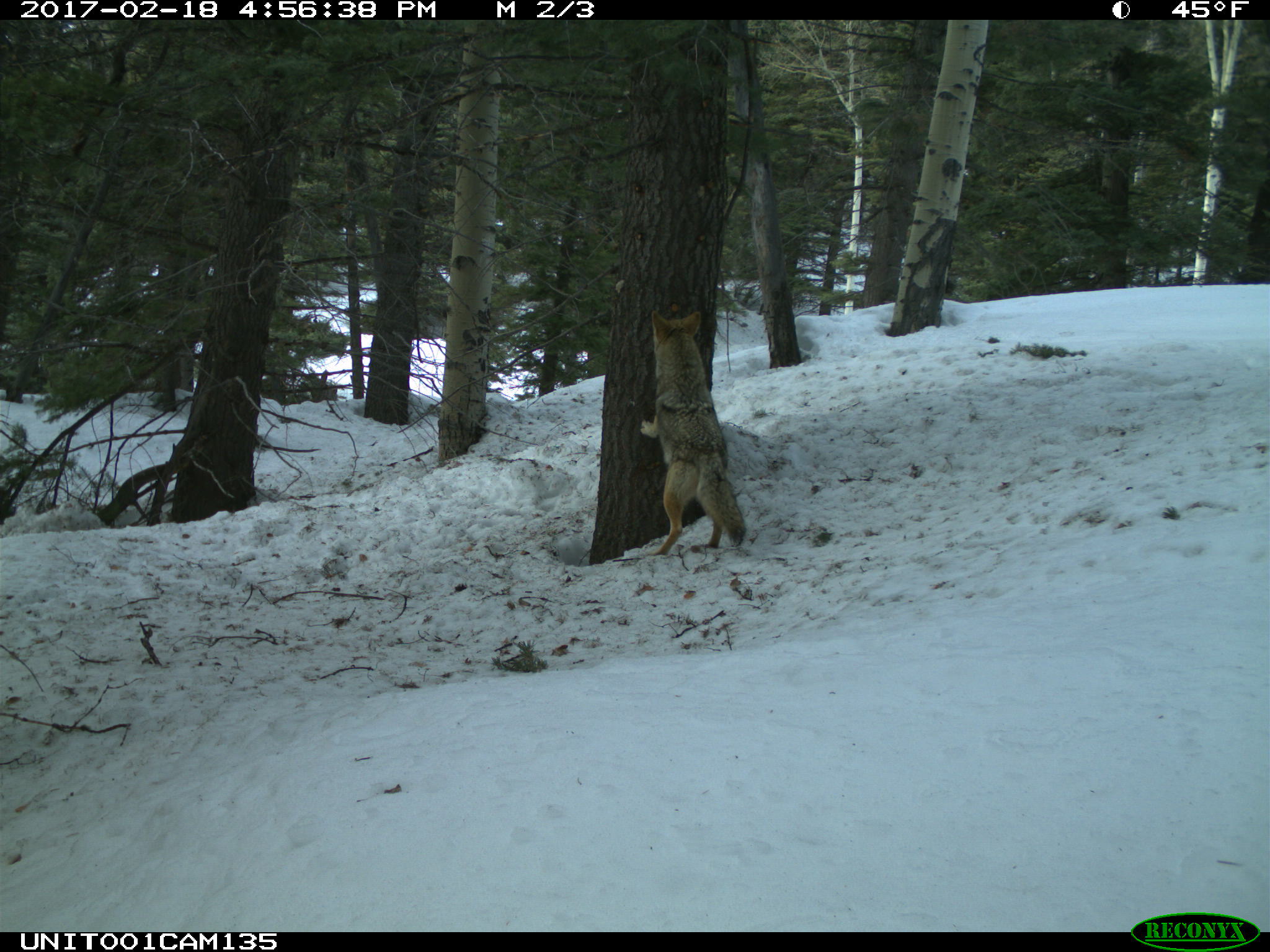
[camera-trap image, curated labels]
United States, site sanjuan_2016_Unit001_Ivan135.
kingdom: Animalia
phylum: Chordata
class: Mammalia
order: Carnivora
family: Canidae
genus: Canis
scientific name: Canis latrans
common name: coyote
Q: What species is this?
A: Canis latrans (coyote).